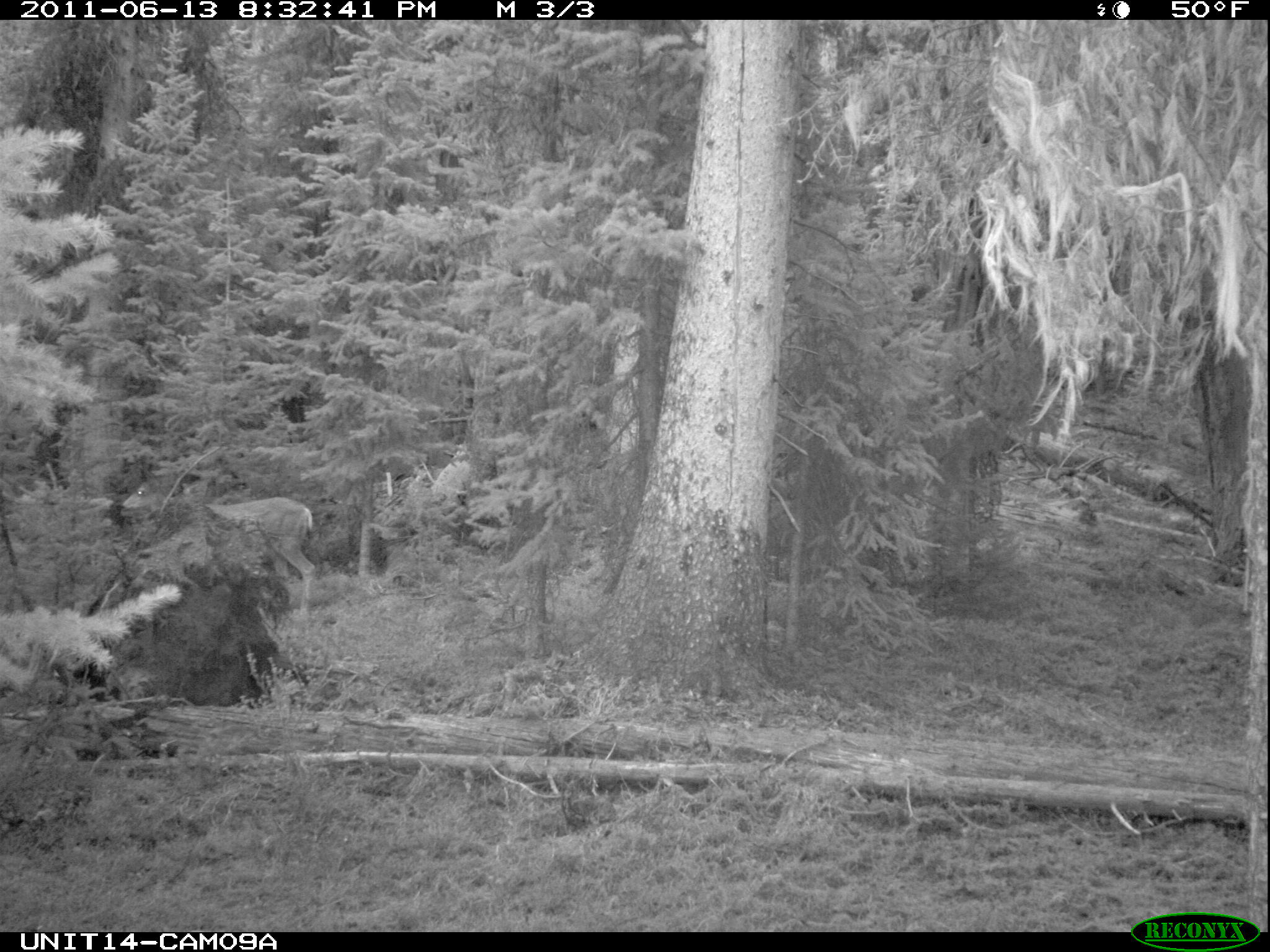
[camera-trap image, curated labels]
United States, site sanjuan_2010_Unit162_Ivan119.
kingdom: Animalia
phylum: Chordata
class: Mammalia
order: Artiodactyla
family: Cervidae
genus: Odocoileus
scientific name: Odocoileus hemionus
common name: mule deer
Odocoileus hemionus (mule deer).